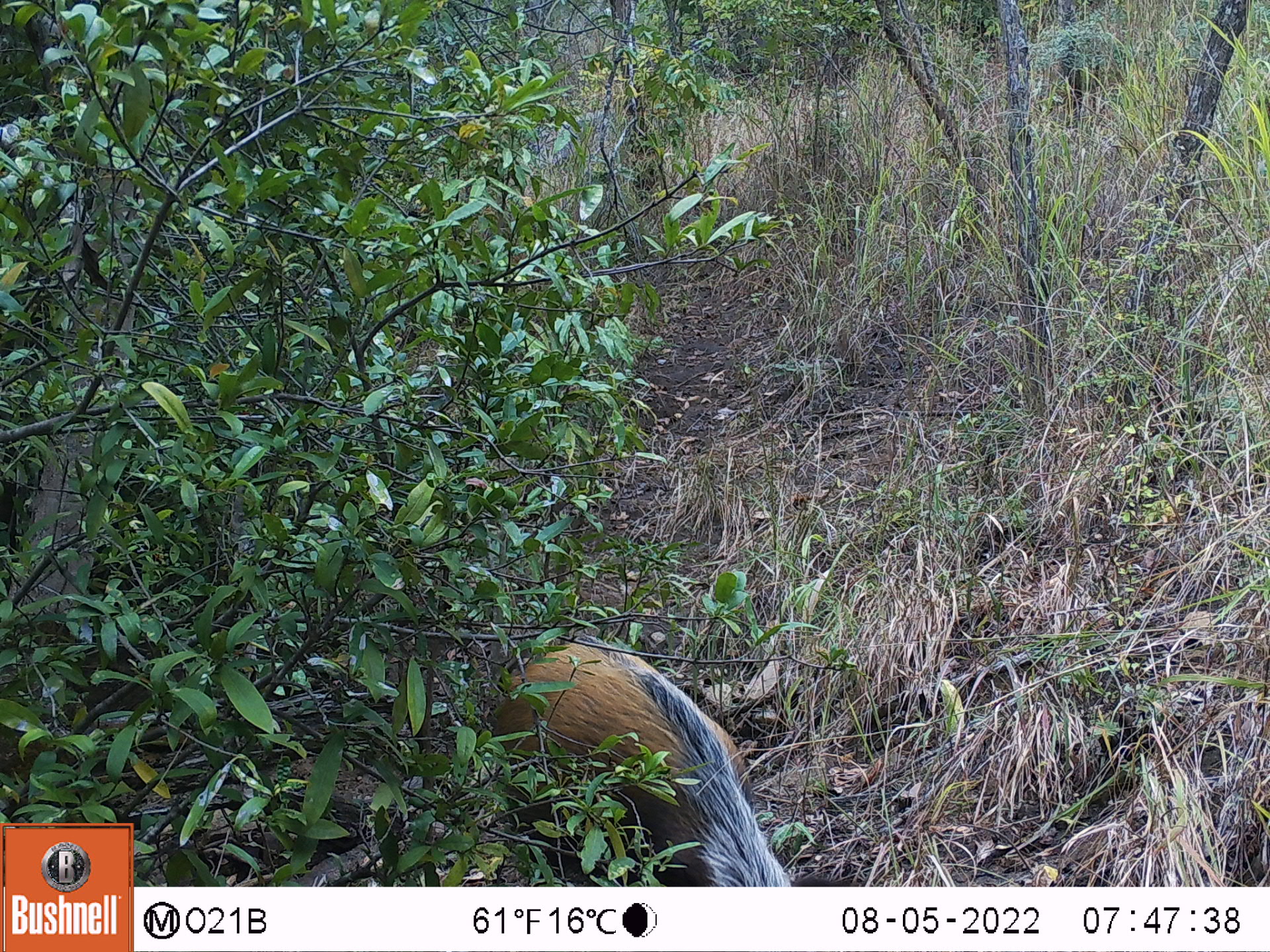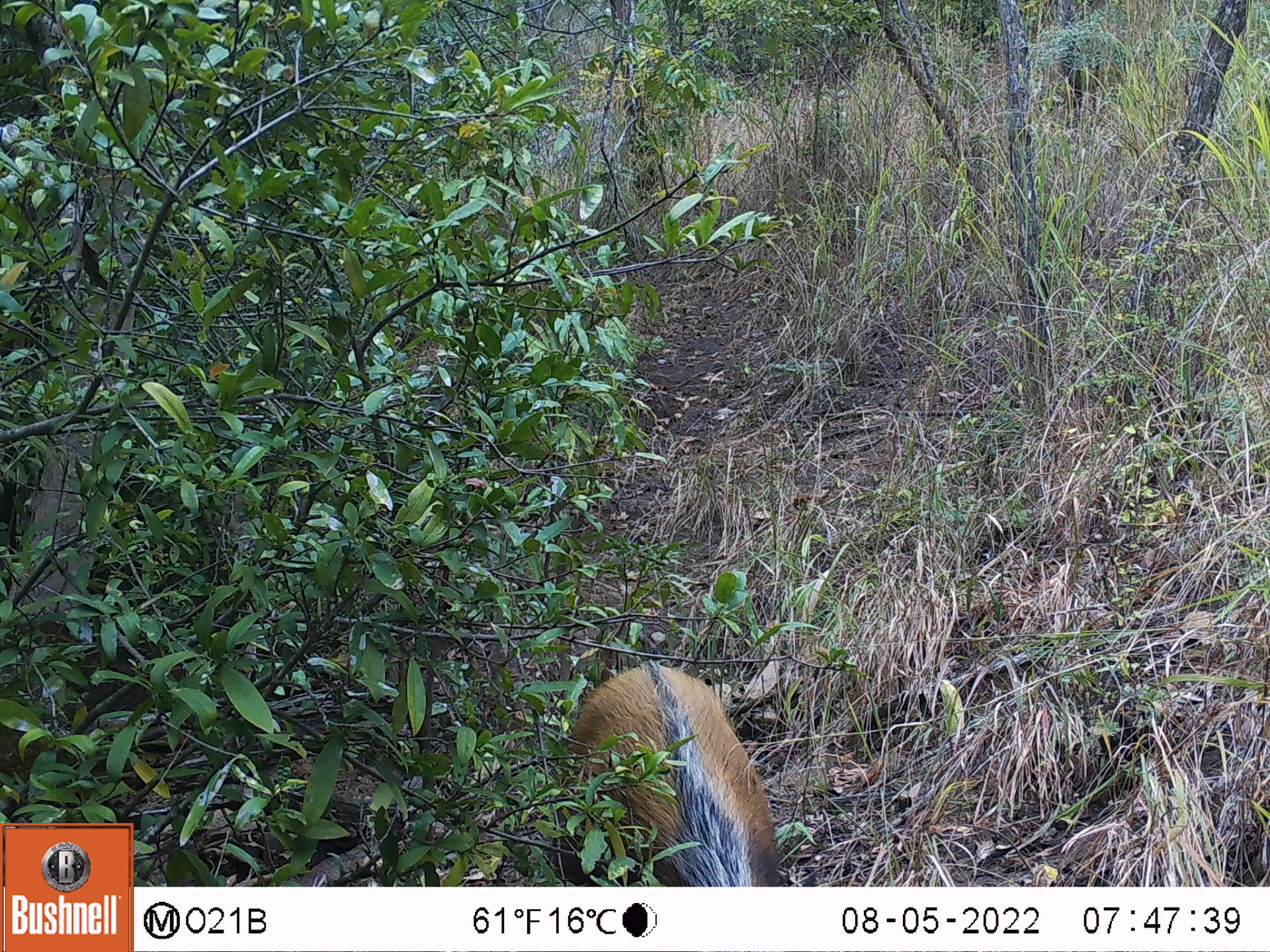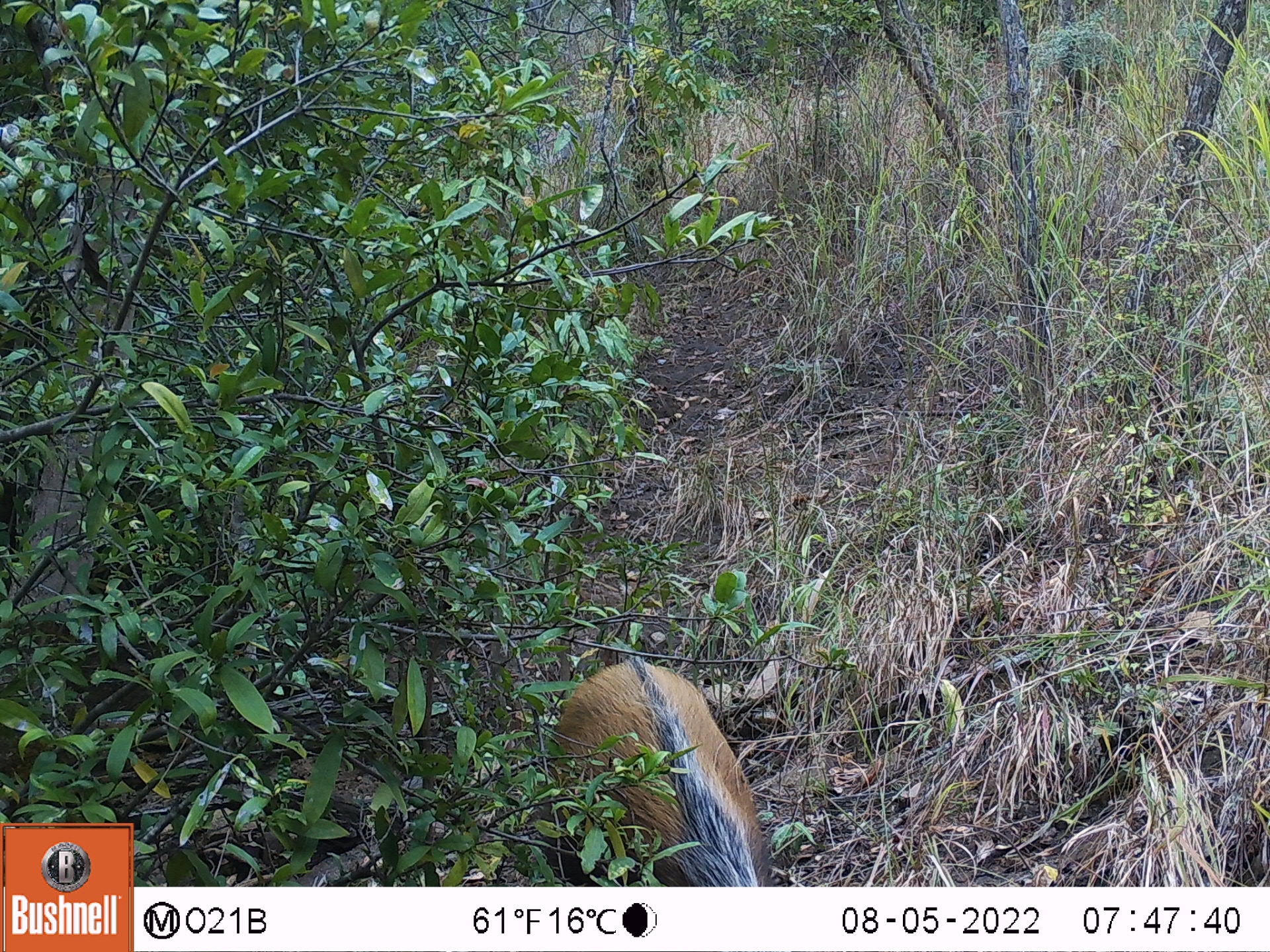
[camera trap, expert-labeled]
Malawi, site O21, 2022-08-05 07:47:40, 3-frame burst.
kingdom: Animalia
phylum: Chordata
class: Mammalia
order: Artiodactyla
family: Suidae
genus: Potamochoerus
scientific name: Potamochoerus larvatus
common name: bushpig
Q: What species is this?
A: Bushpig (Potamochoerus larvatus).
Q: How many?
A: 1.